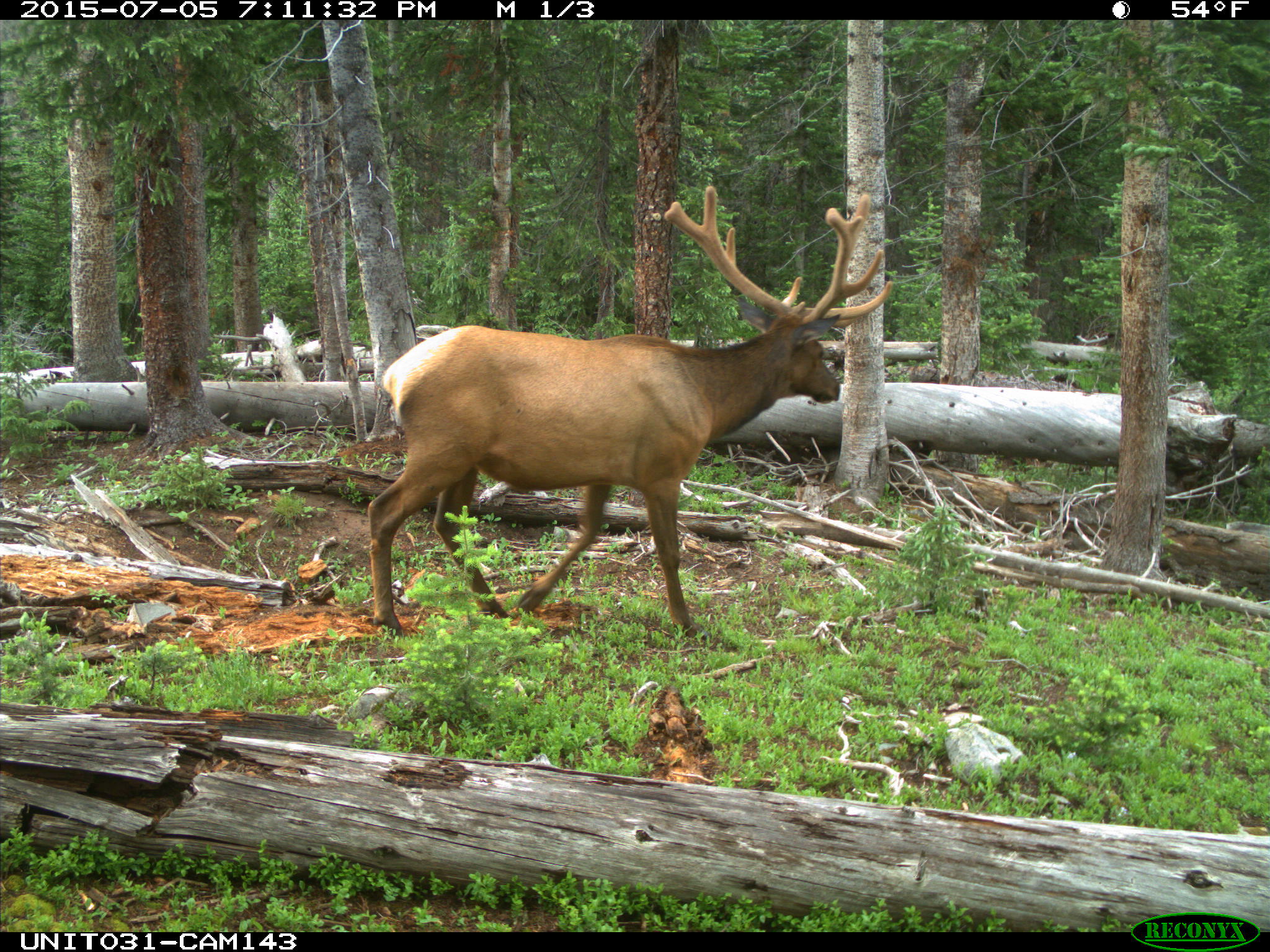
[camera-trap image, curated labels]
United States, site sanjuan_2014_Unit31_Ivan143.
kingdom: Animalia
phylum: Chordata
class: Mammalia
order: Artiodactyla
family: Cervidae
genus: Cervus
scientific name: Cervus elaphus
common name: red deer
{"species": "Cervus elaphus (red deer)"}